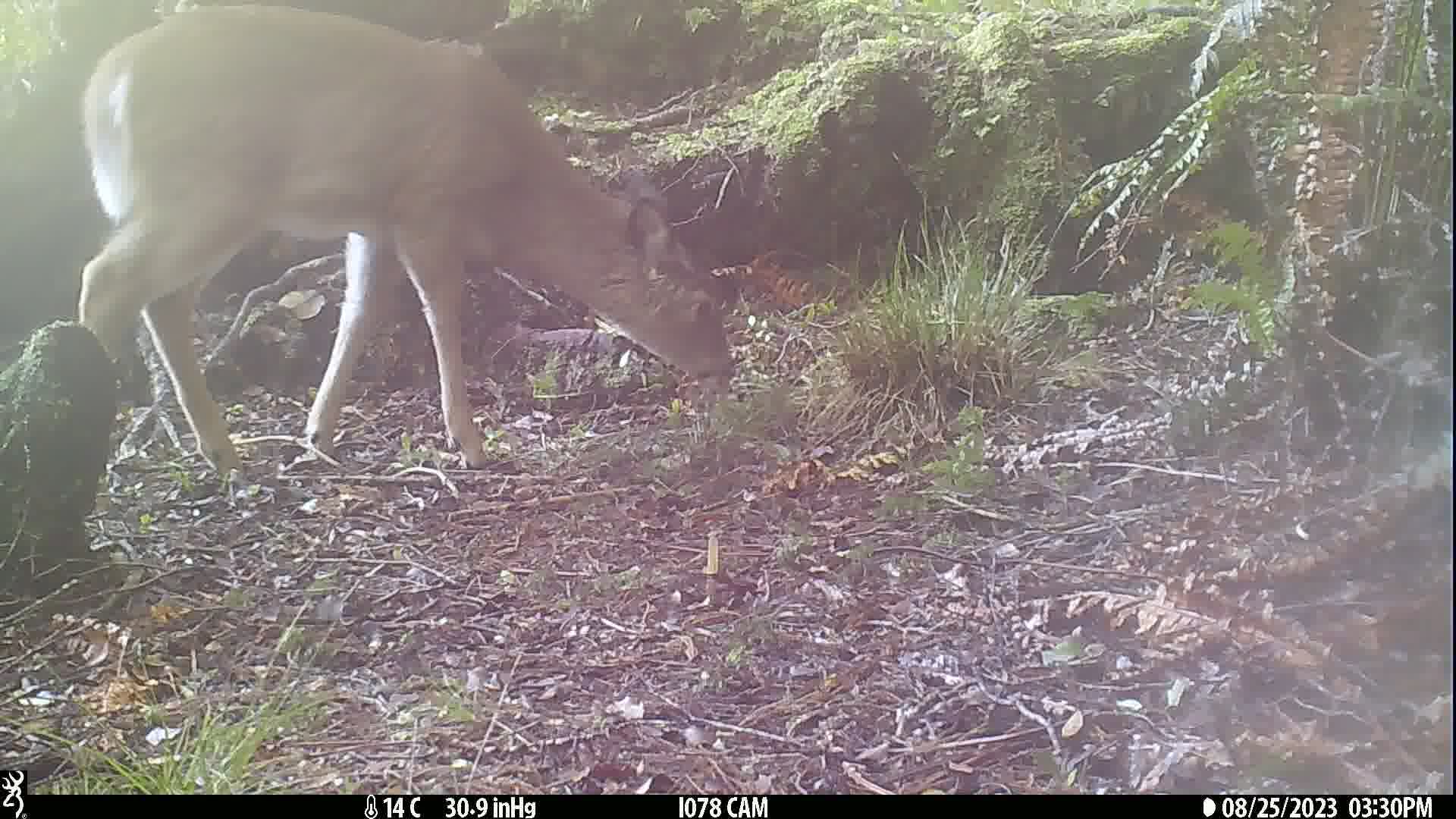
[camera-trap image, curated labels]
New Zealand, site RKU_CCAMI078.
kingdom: Animalia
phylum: Chordata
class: Mammalia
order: Artiodactyla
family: Cervidae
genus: Odocoileus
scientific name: Odocoileus virginianus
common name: white-tailed deer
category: white tailed deer